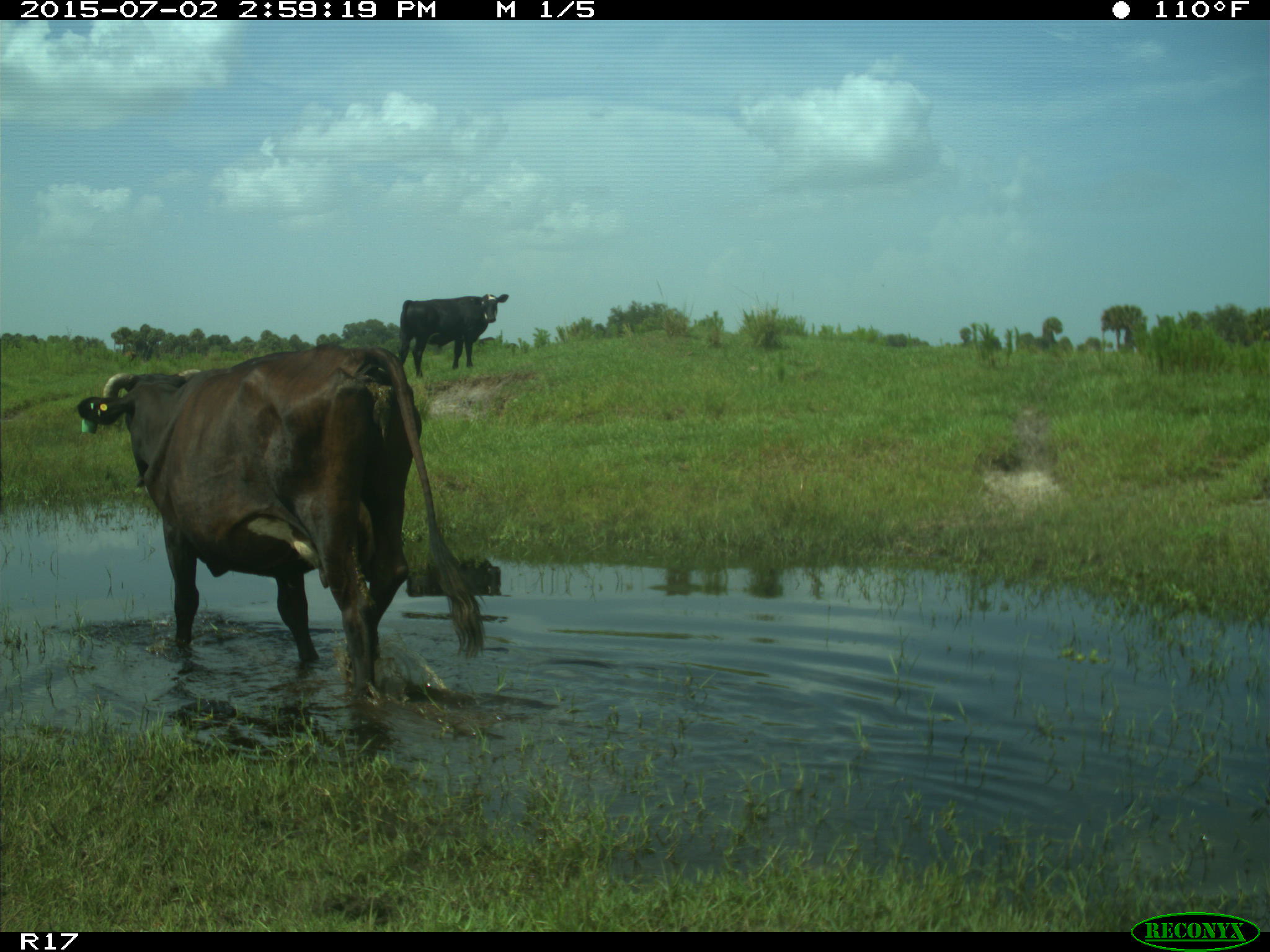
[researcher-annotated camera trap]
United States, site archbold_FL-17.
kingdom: Animalia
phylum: Chordata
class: Mammalia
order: Artiodactyla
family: Bovidae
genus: Bos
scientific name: Bos taurus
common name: domestic cow